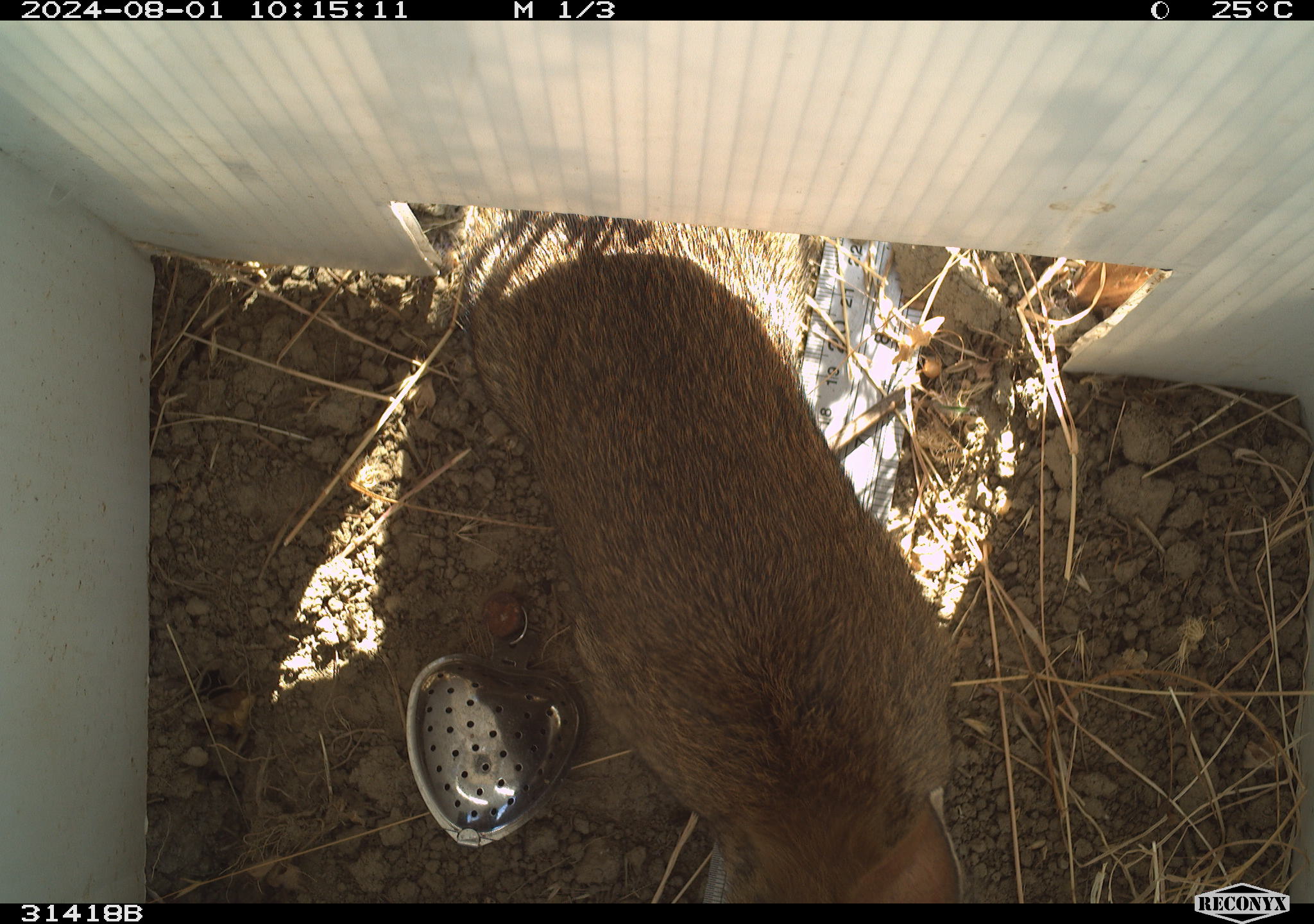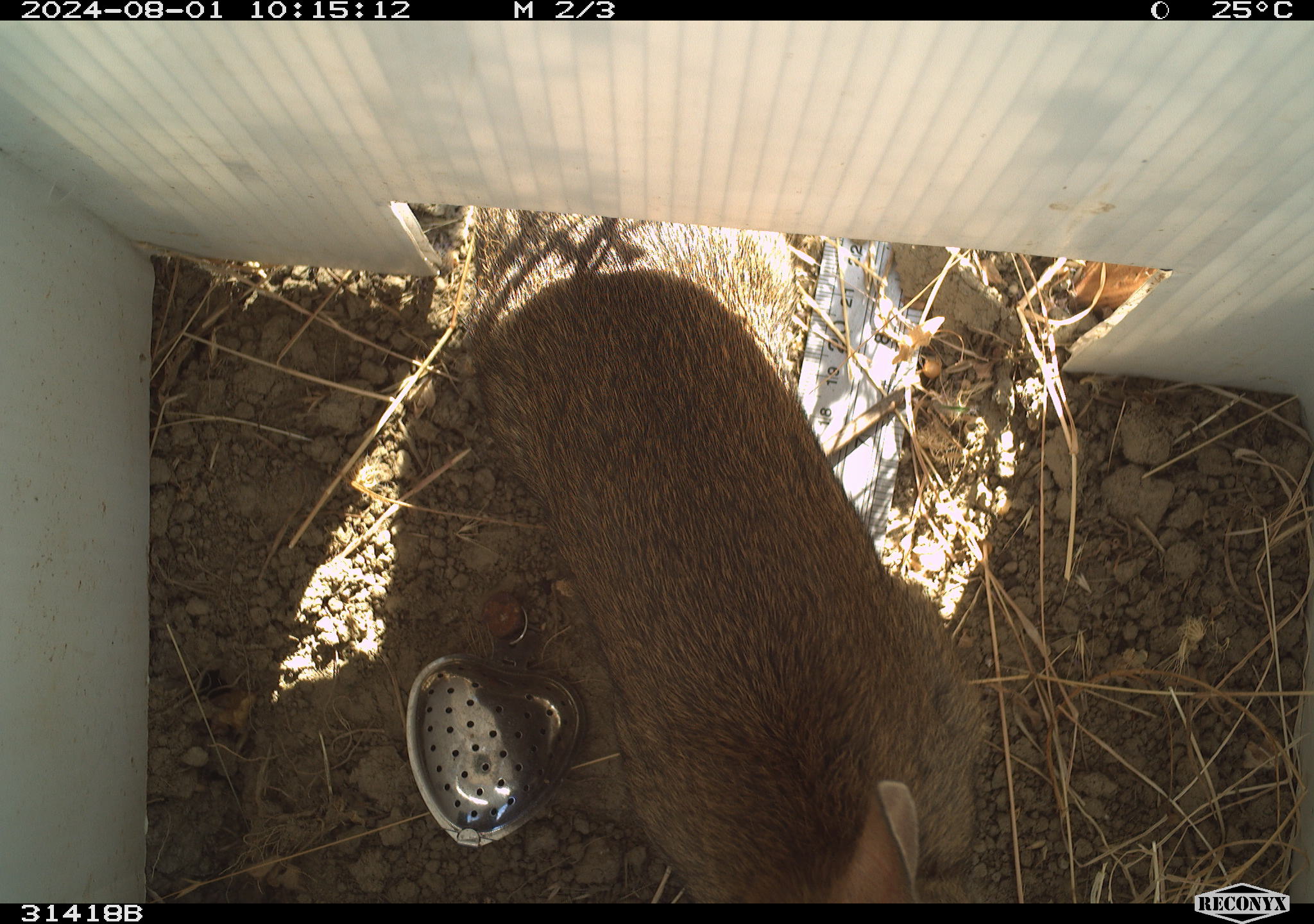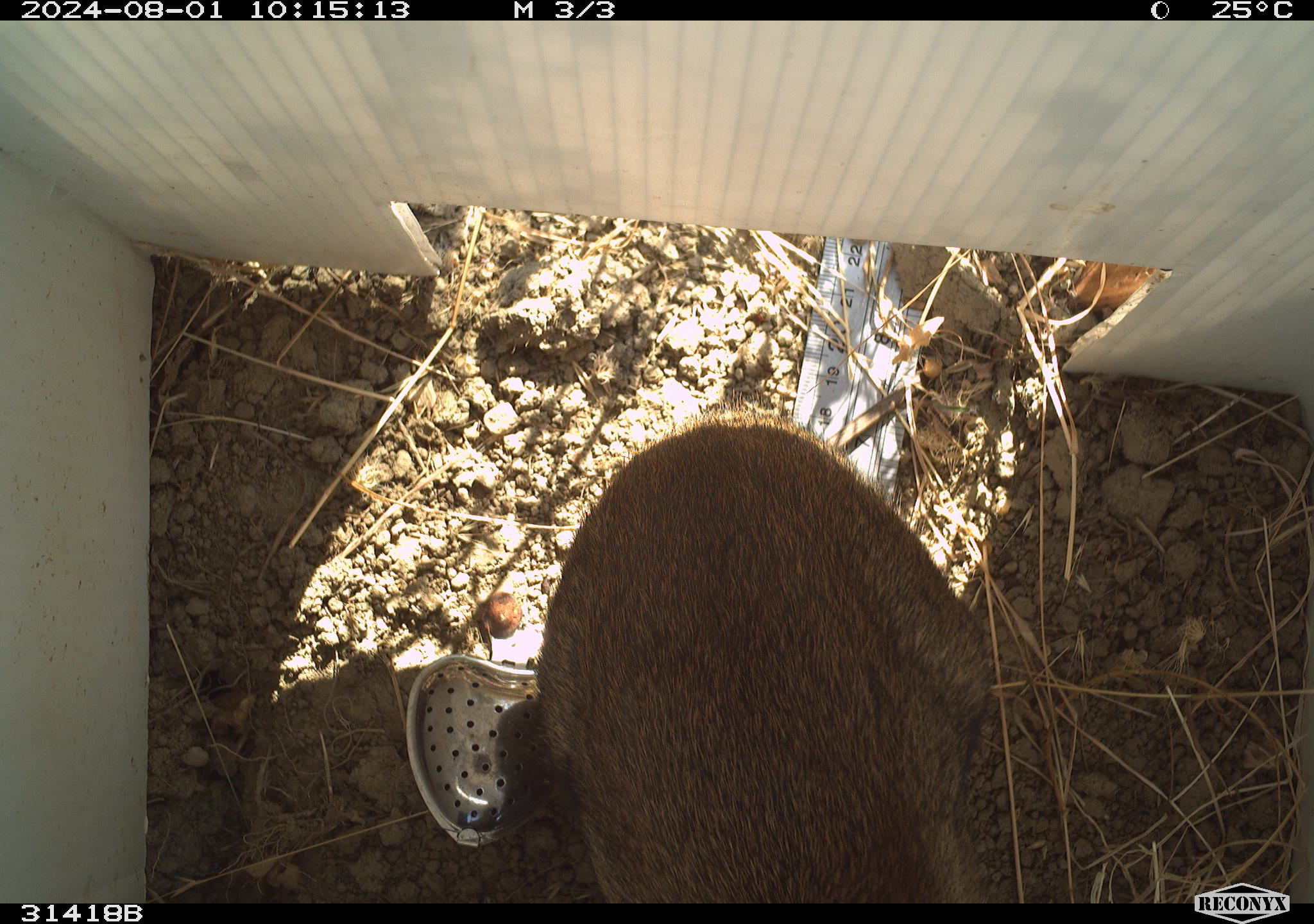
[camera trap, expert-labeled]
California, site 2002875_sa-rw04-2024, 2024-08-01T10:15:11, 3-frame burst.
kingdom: Animalia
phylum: Chordata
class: Mammalia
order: Lagomorpha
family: Leporidae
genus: Sylvilagus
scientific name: Sylvilagus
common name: cottontail rabbits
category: sylvilagus species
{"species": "sylvilagus species (cottontail rabbits) (Sylvilagus)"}